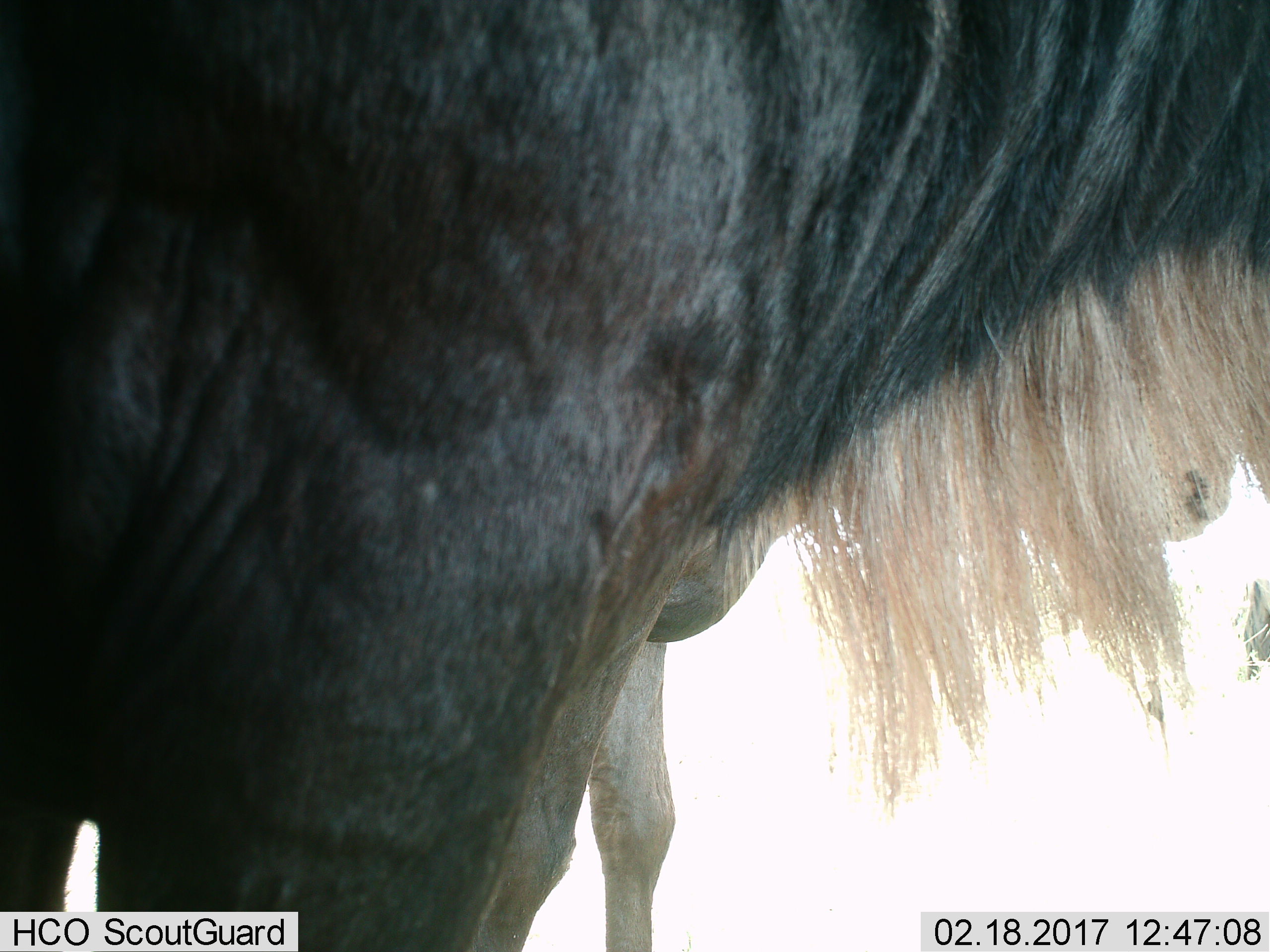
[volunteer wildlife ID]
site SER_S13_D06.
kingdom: Animalia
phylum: Chordata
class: Mammalia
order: Artiodactyla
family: Bovidae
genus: Connochaetes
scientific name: Connochaetes taurinus taurinus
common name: blue wildebeest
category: wildebeestblue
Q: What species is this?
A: Wildebeestblue (blue wildebeest) (Connochaetes taurinus taurinus).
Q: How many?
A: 1.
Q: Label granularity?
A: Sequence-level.